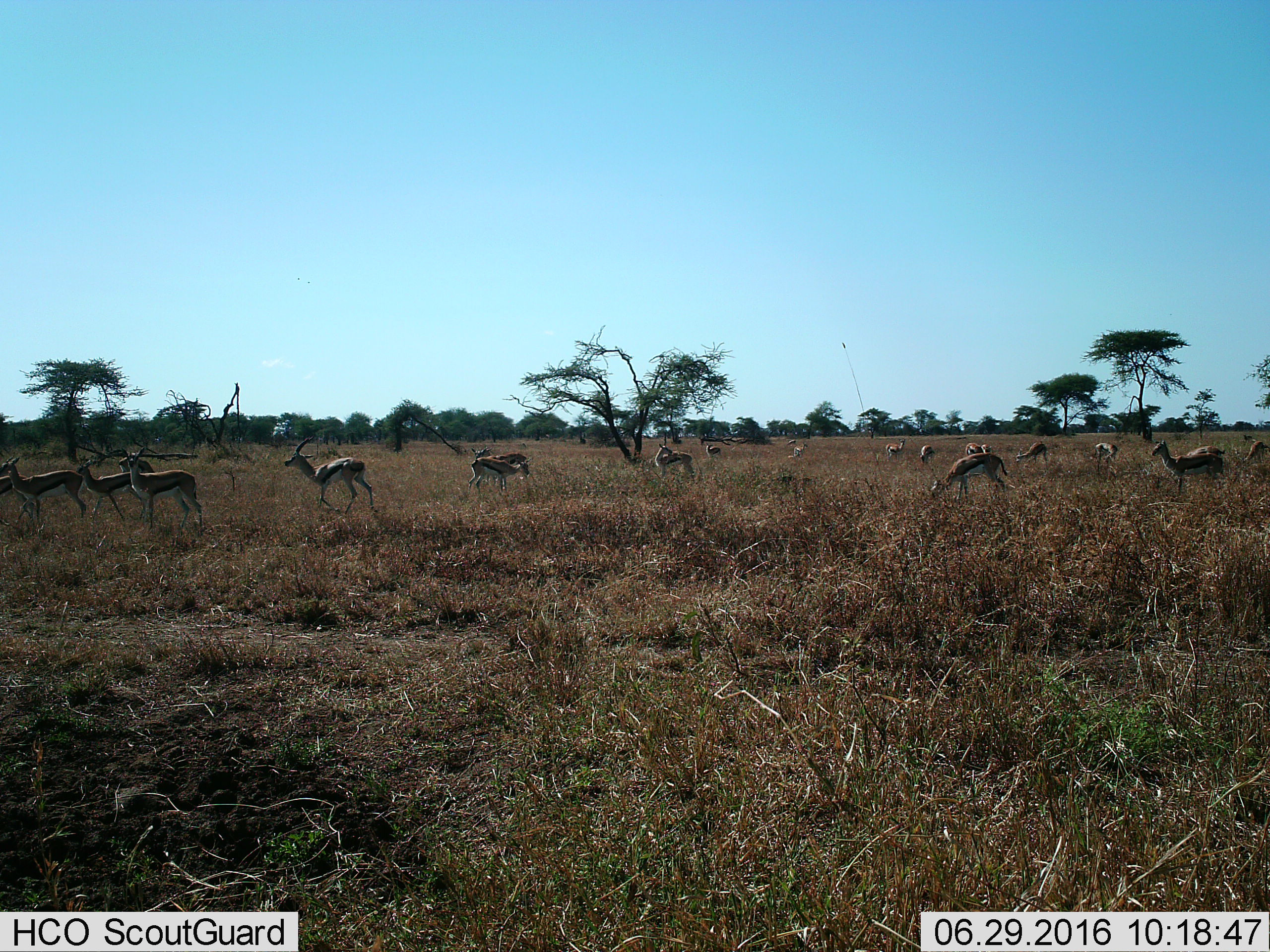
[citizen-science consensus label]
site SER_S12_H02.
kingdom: Animalia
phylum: Chordata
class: Mammalia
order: Artiodactyla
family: Bovidae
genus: Eudorcas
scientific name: Eudorcas thomsonii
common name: thomson's gazelle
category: gazellethomsons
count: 11-50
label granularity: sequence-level